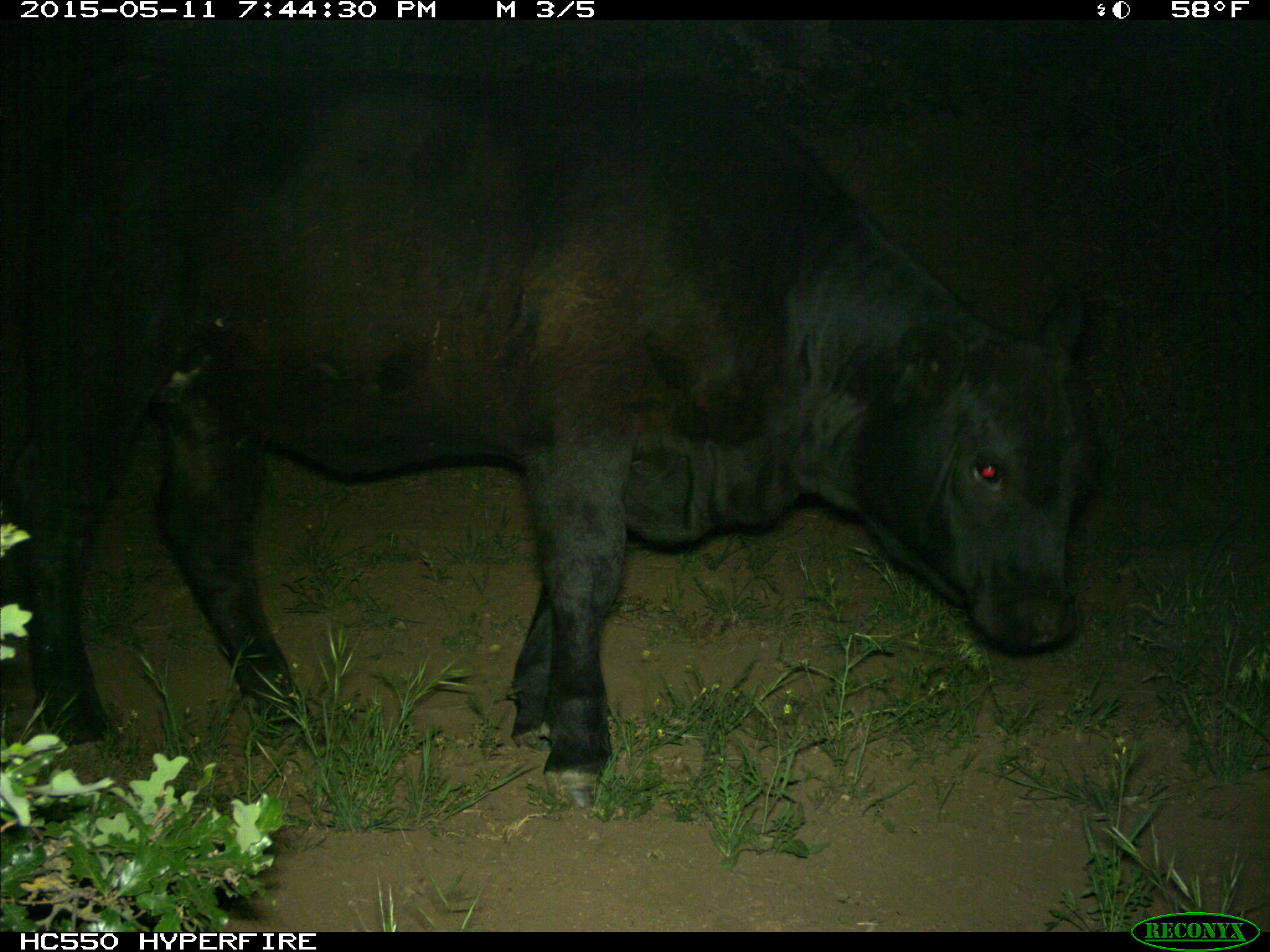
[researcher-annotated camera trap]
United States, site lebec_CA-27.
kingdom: Animalia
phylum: Chordata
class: Mammalia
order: Artiodactyla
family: Bovidae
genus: Bos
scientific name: Bos taurus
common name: domestic cow